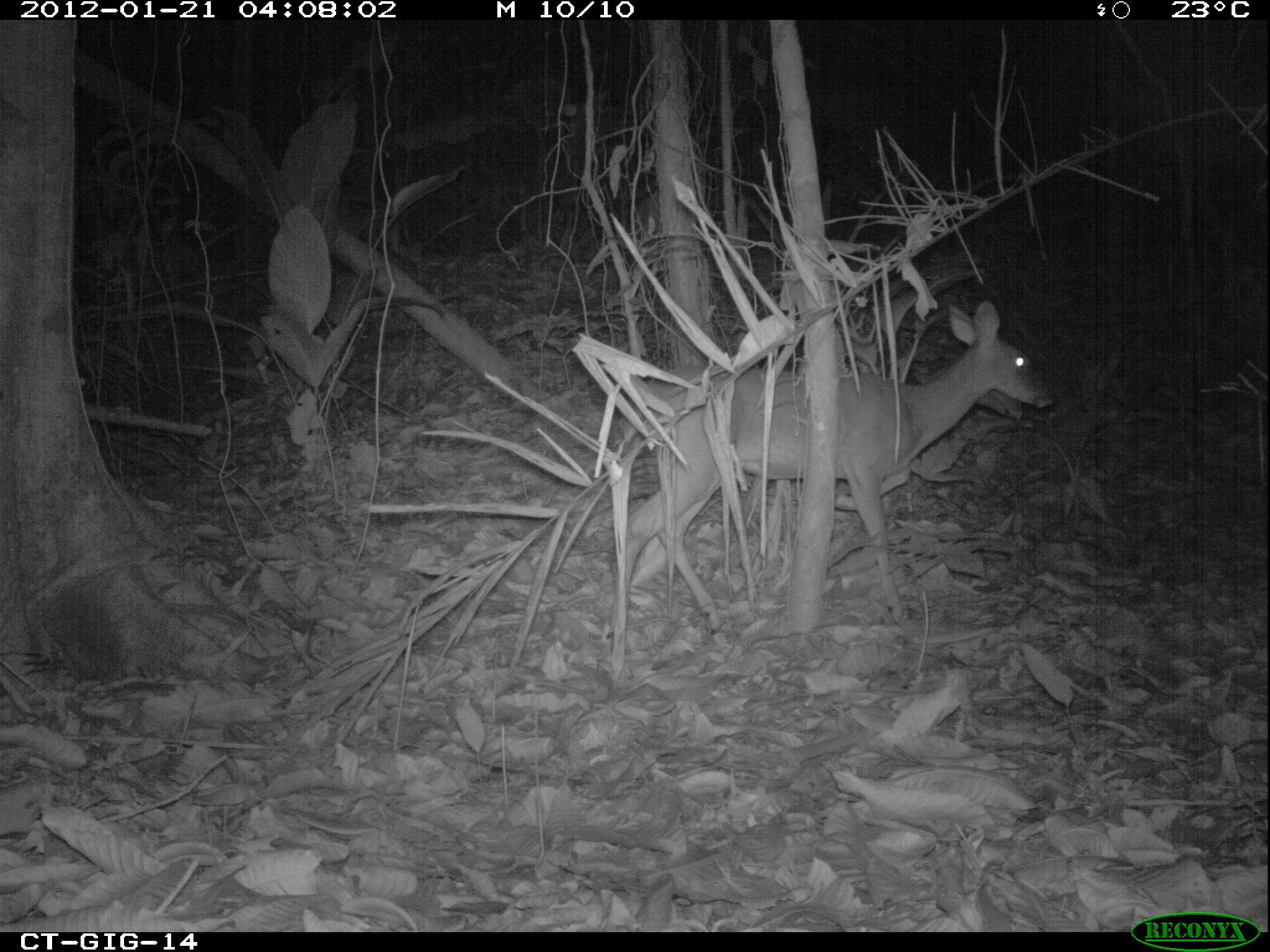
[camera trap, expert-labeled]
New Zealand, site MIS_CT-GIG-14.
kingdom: Animalia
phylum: Chordata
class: Mammalia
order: Artiodactyla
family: Cervidae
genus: Odocoileus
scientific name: Odocoileus virginianus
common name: white-tailed deer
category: white tailed deer